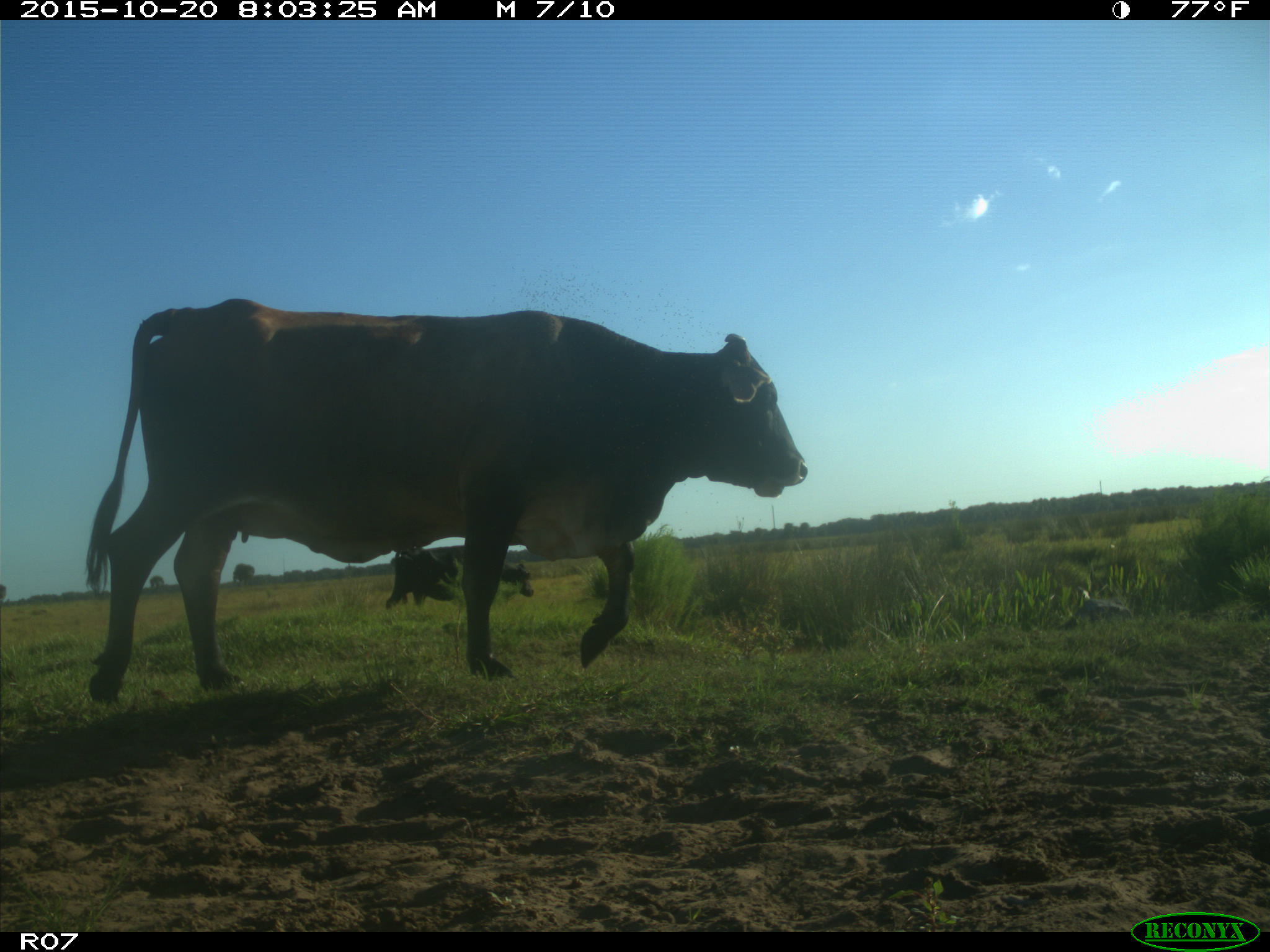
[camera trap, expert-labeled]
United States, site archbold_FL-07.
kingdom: Animalia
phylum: Chordata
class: Mammalia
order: Artiodactyla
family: Bovidae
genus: Bos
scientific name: Bos taurus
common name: domestic cow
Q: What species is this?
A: Bos taurus (domestic cow).